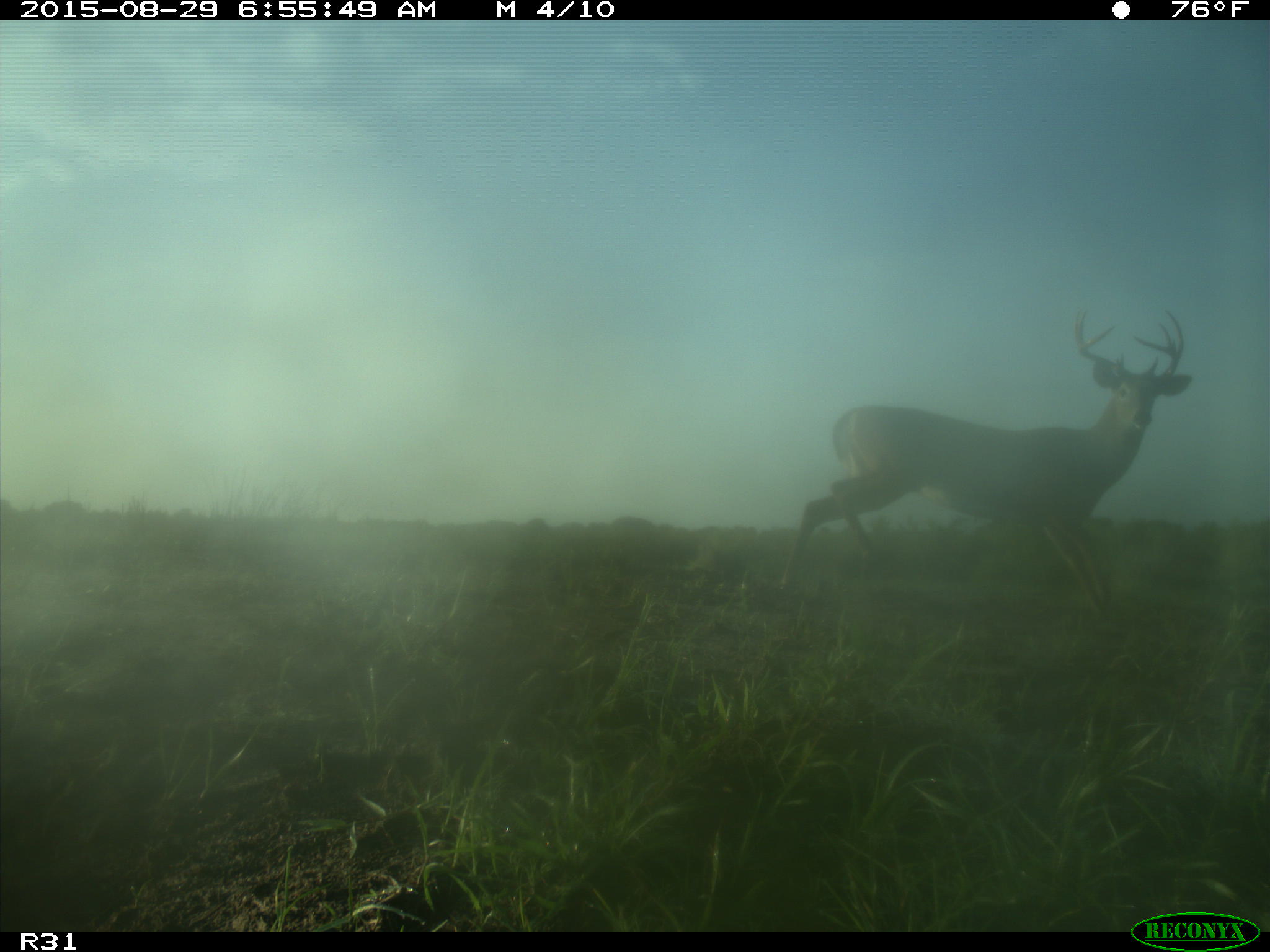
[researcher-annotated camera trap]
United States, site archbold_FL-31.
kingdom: Animalia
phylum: Chordata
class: Mammalia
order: Artiodactyla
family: Cervidae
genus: Odocoileus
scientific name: Odocoileus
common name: deer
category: unidentified deer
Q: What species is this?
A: Unidentified deer (deer) (Odocoileus).